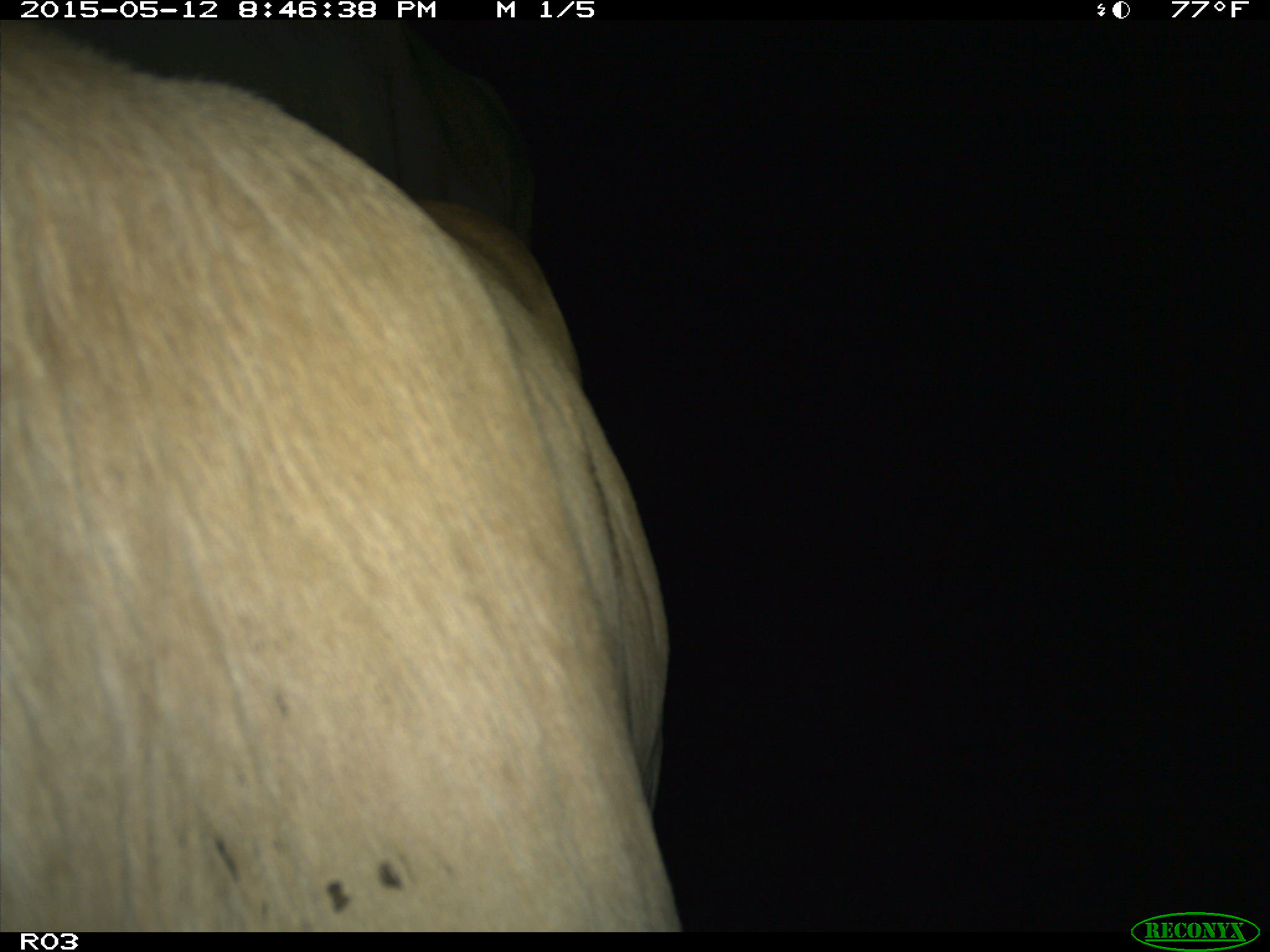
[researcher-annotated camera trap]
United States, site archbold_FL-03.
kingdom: Animalia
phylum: Chordata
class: Mammalia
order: Artiodactyla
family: Bovidae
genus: Bos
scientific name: Bos taurus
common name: domestic cow